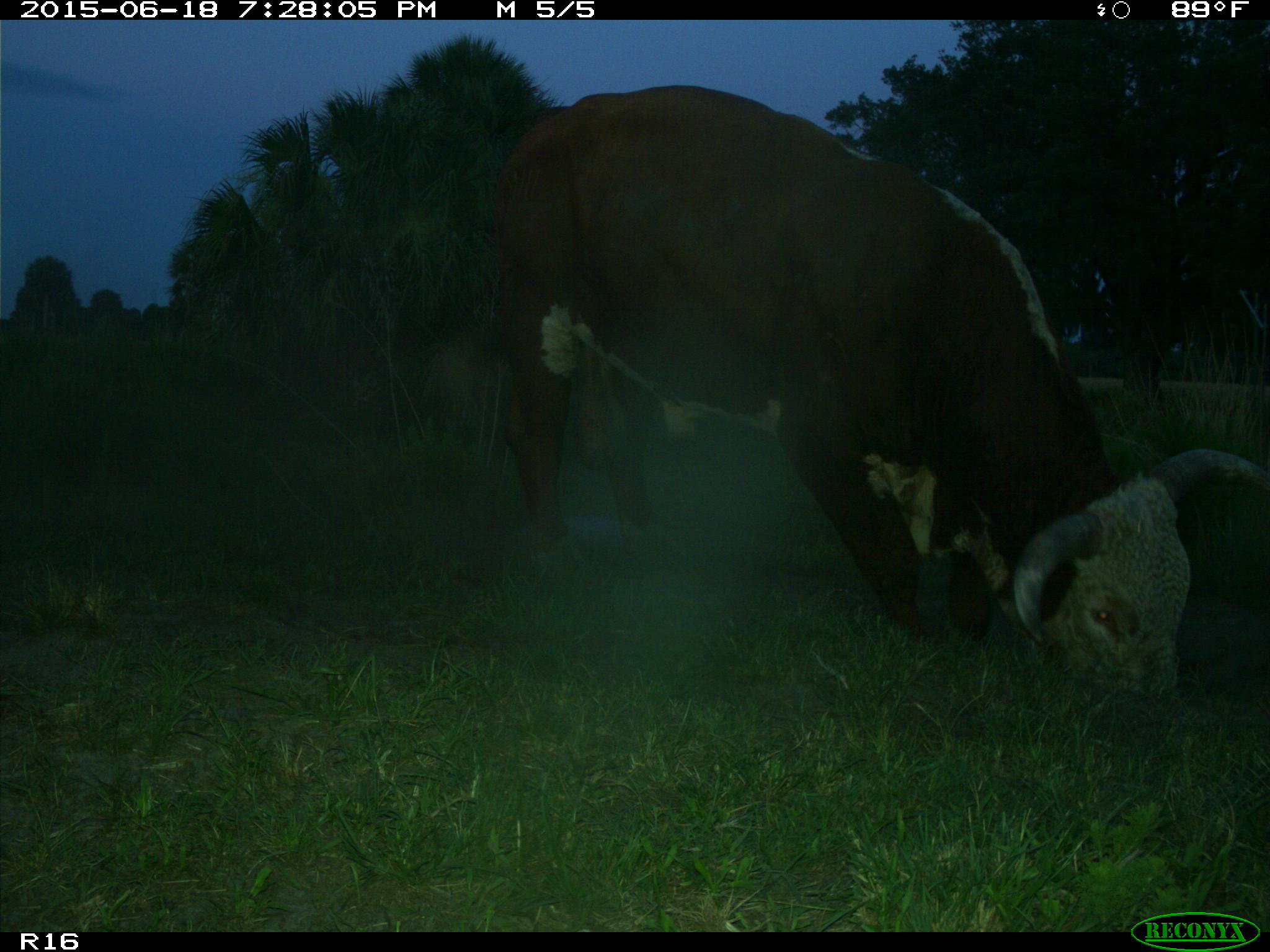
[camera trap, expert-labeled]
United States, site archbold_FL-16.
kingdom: Animalia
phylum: Chordata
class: Mammalia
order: Artiodactyla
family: Bovidae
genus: Bos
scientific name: Bos taurus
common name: domestic cow